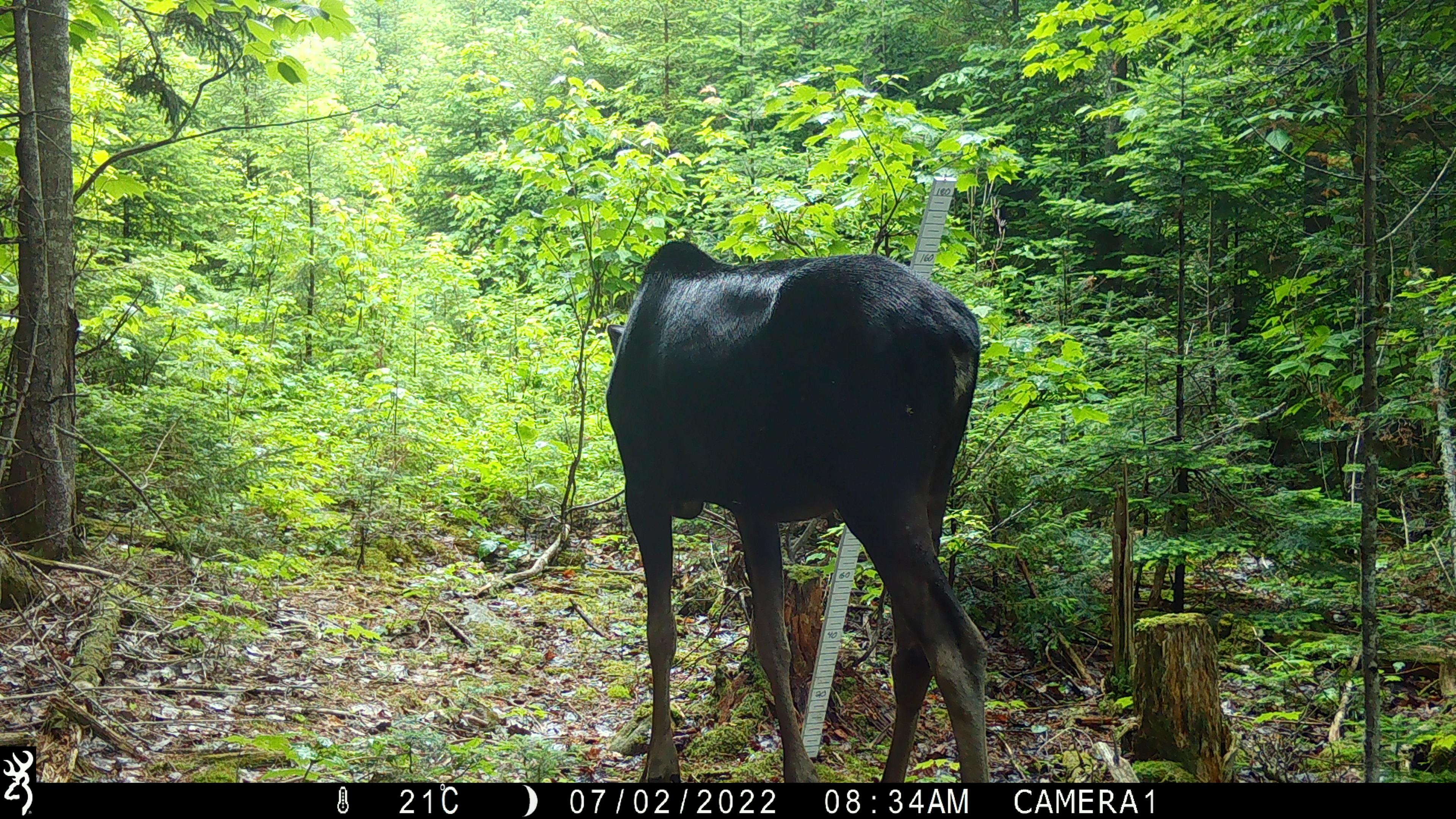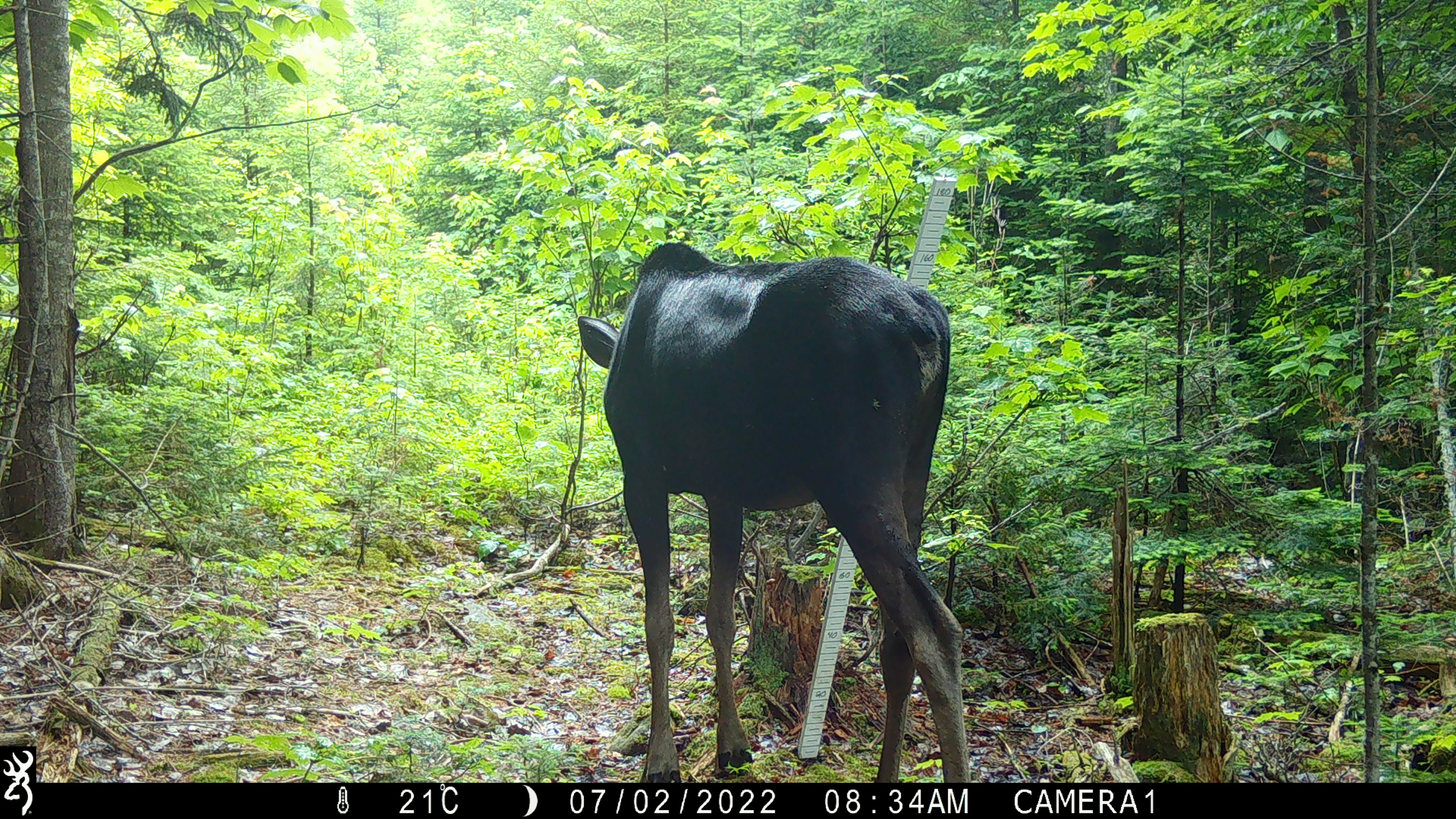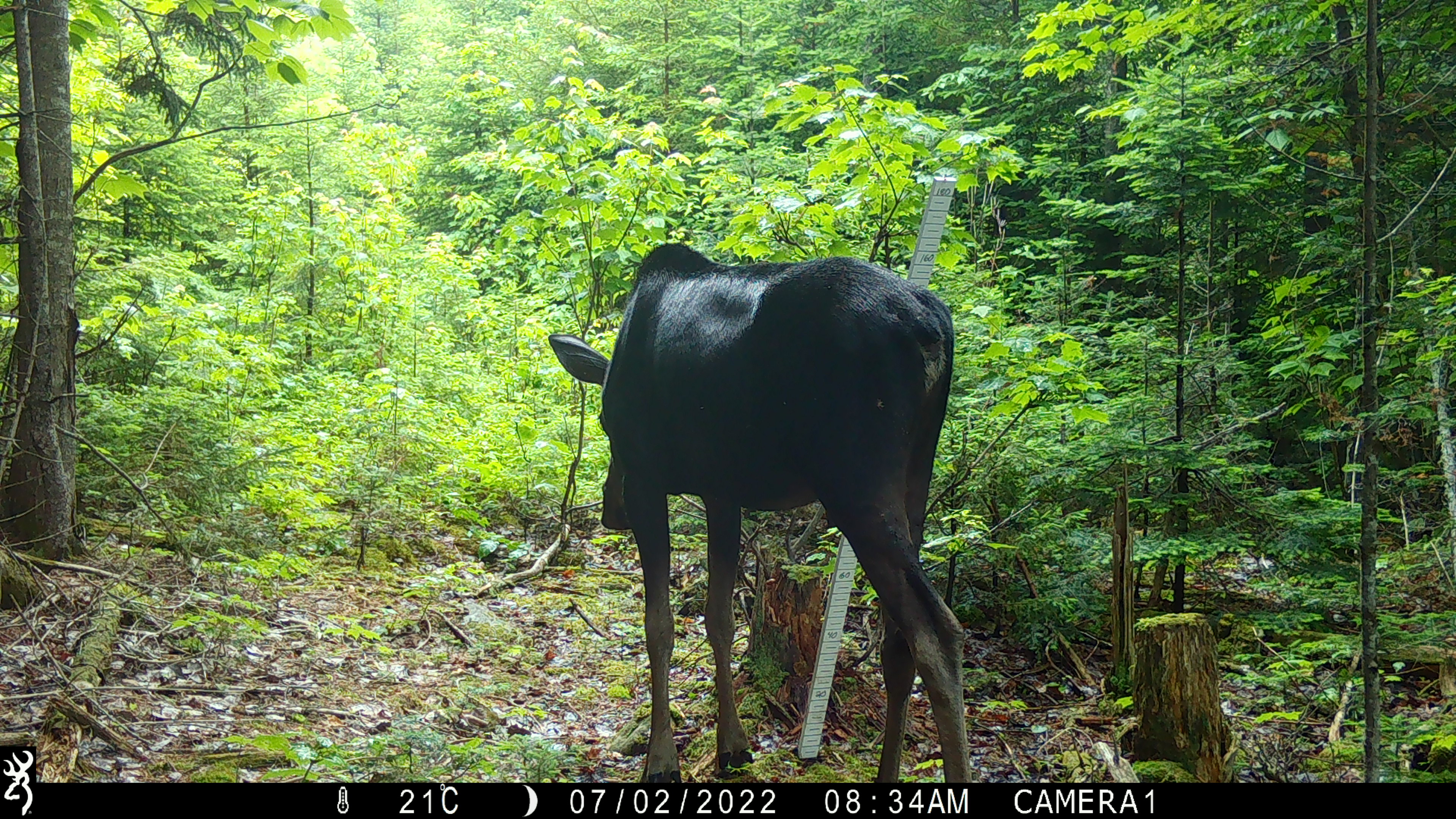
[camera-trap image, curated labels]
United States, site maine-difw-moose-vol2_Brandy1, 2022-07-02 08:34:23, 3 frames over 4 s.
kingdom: Animalia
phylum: Chordata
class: Mammalia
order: Artiodactyla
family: Cervidae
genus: Alces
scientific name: Alces alces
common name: moose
Moose (Alces alces).